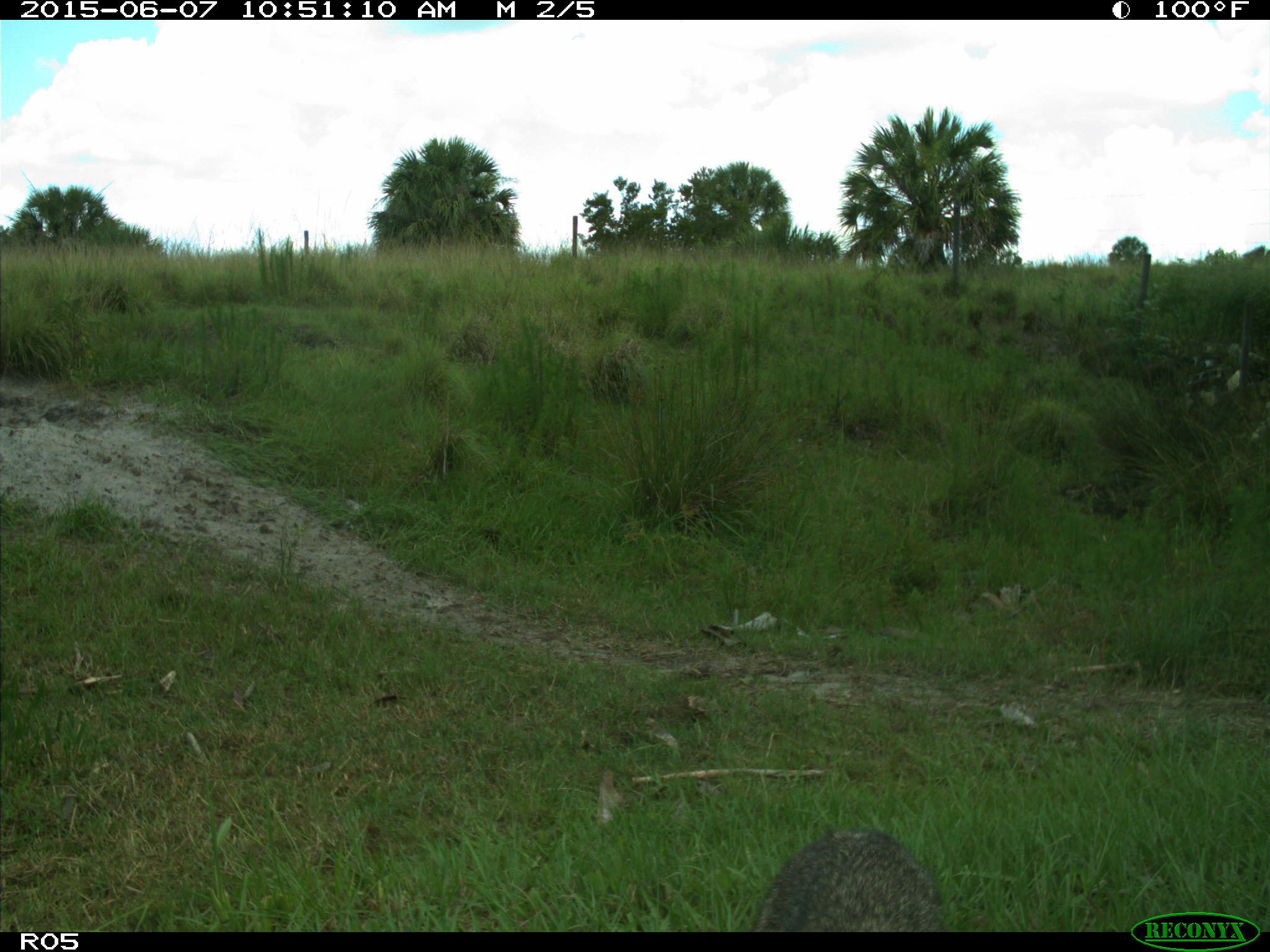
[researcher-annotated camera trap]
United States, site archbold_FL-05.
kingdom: Animalia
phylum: Chordata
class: Mammalia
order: Carnivora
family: Procyonidae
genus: Procyon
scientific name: Procyon lotor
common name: common raccoon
Procyon lotor (common raccoon).